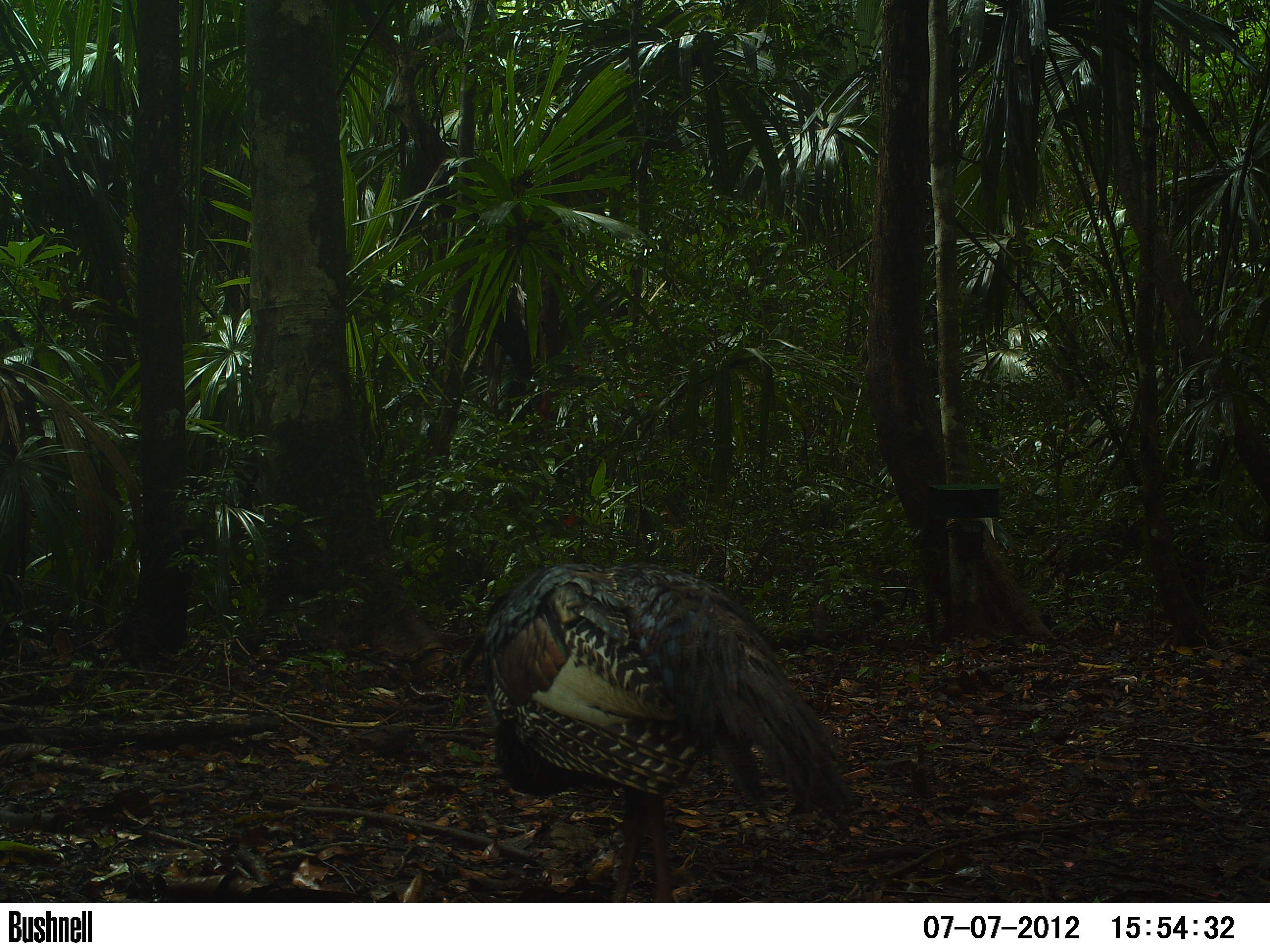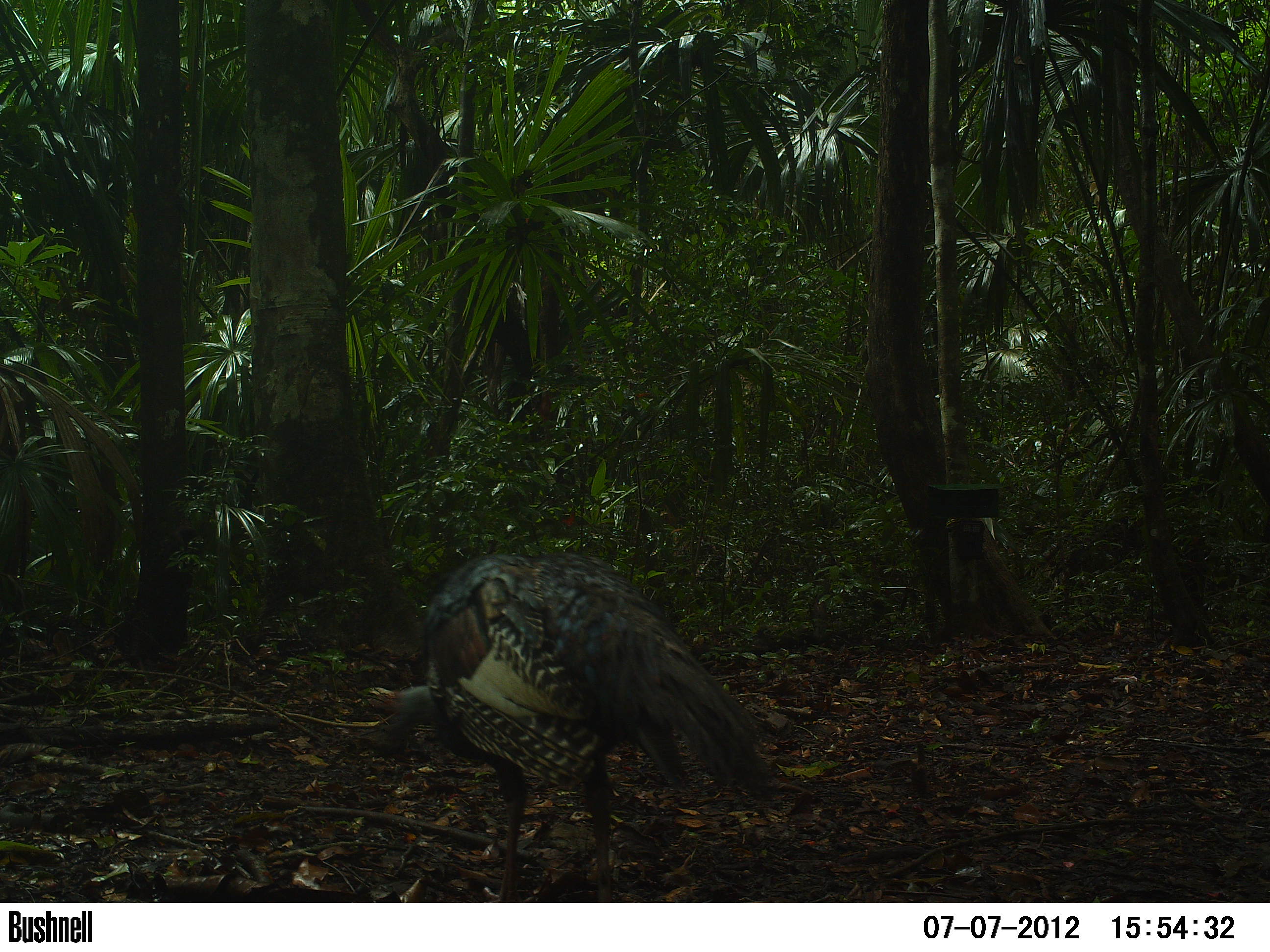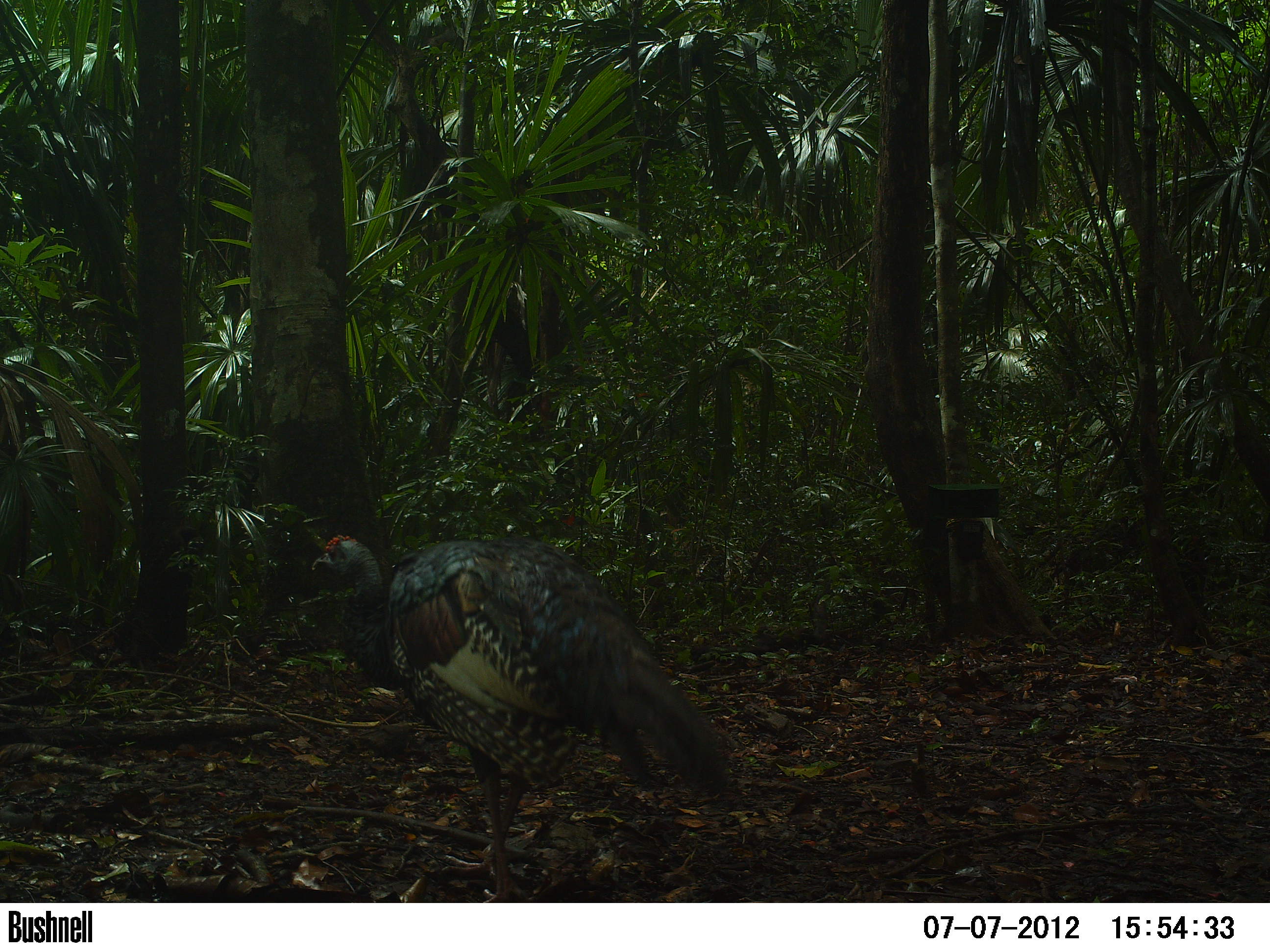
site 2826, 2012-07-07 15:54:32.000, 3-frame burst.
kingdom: Animalia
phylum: Chordata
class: Aves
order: Galliformes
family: Phasianidae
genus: Meleagris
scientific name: Meleagris ocellata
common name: ocellated turkey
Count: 2.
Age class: adult.